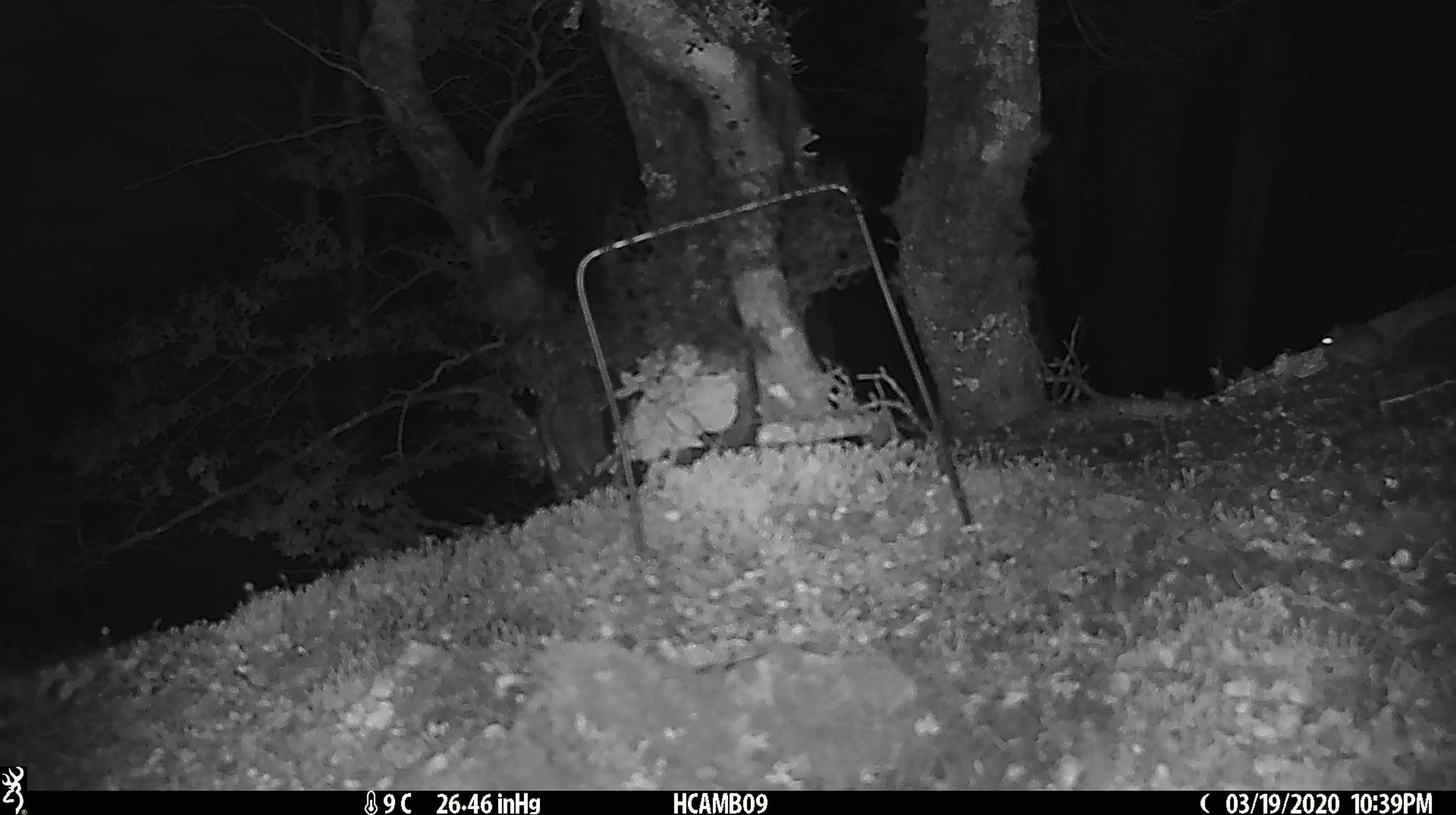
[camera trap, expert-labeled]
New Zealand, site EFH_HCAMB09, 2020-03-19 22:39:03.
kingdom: Animalia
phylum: Chordata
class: Mammalia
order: Rodentia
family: Muridae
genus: Mus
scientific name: Mus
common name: mouse